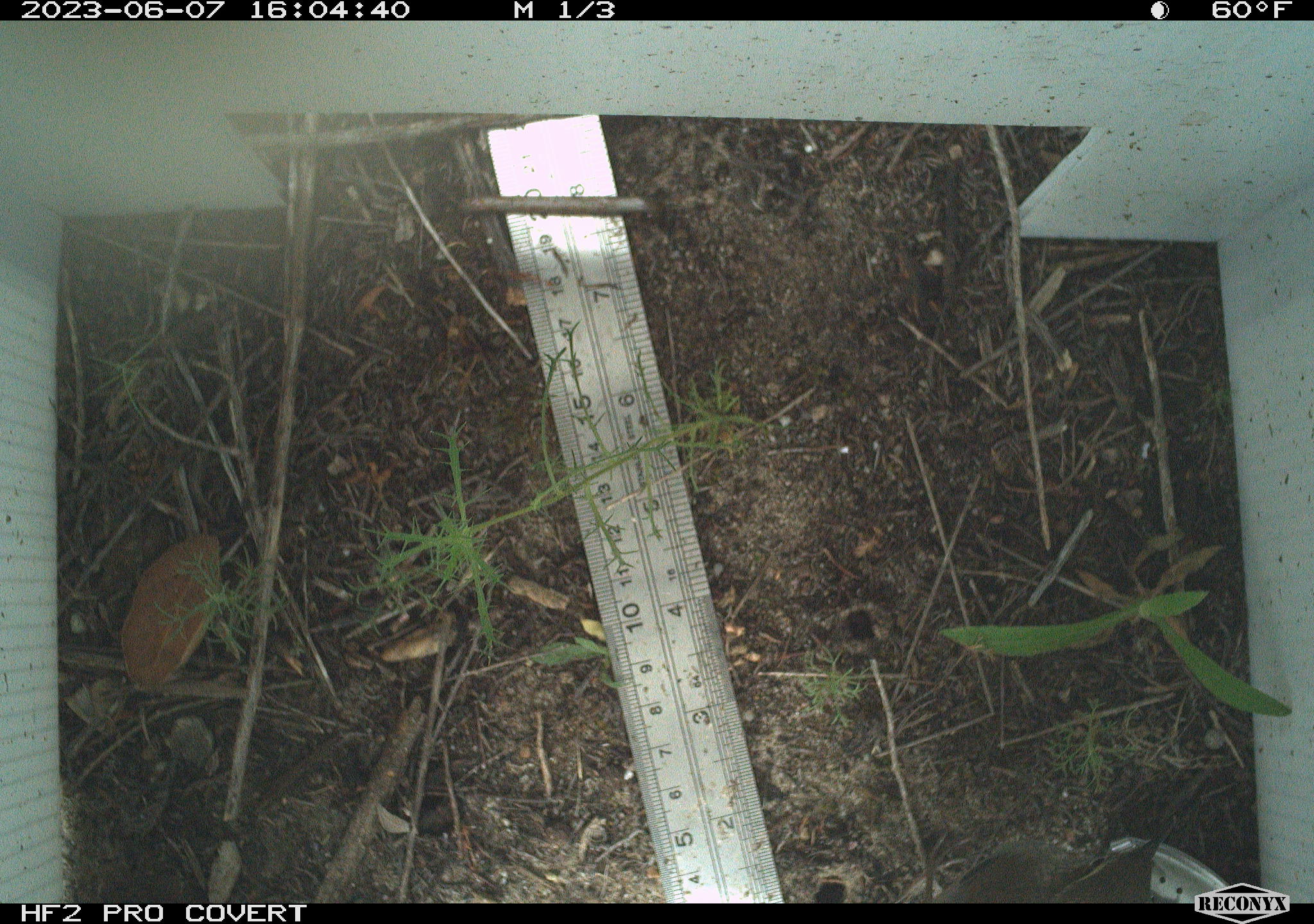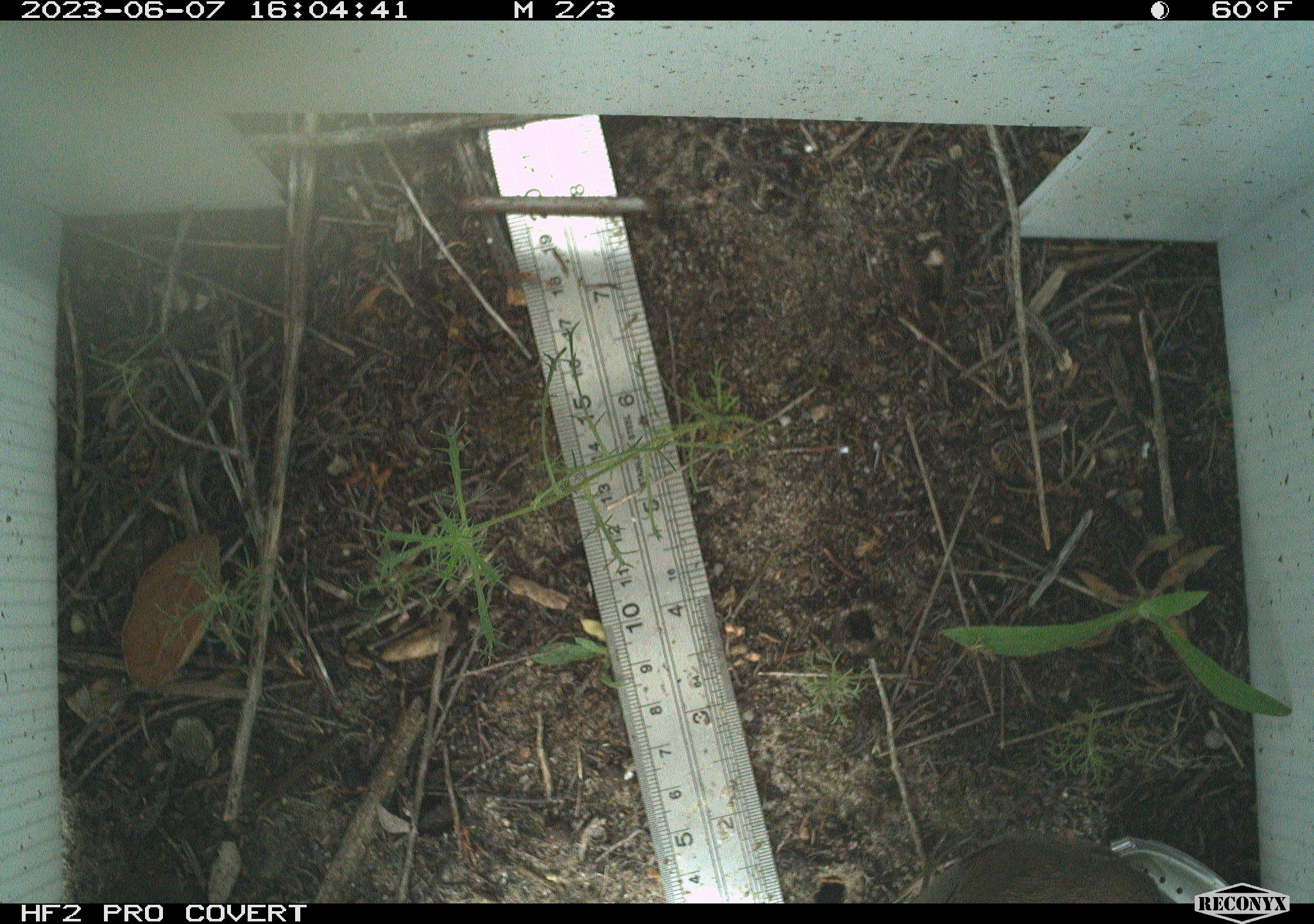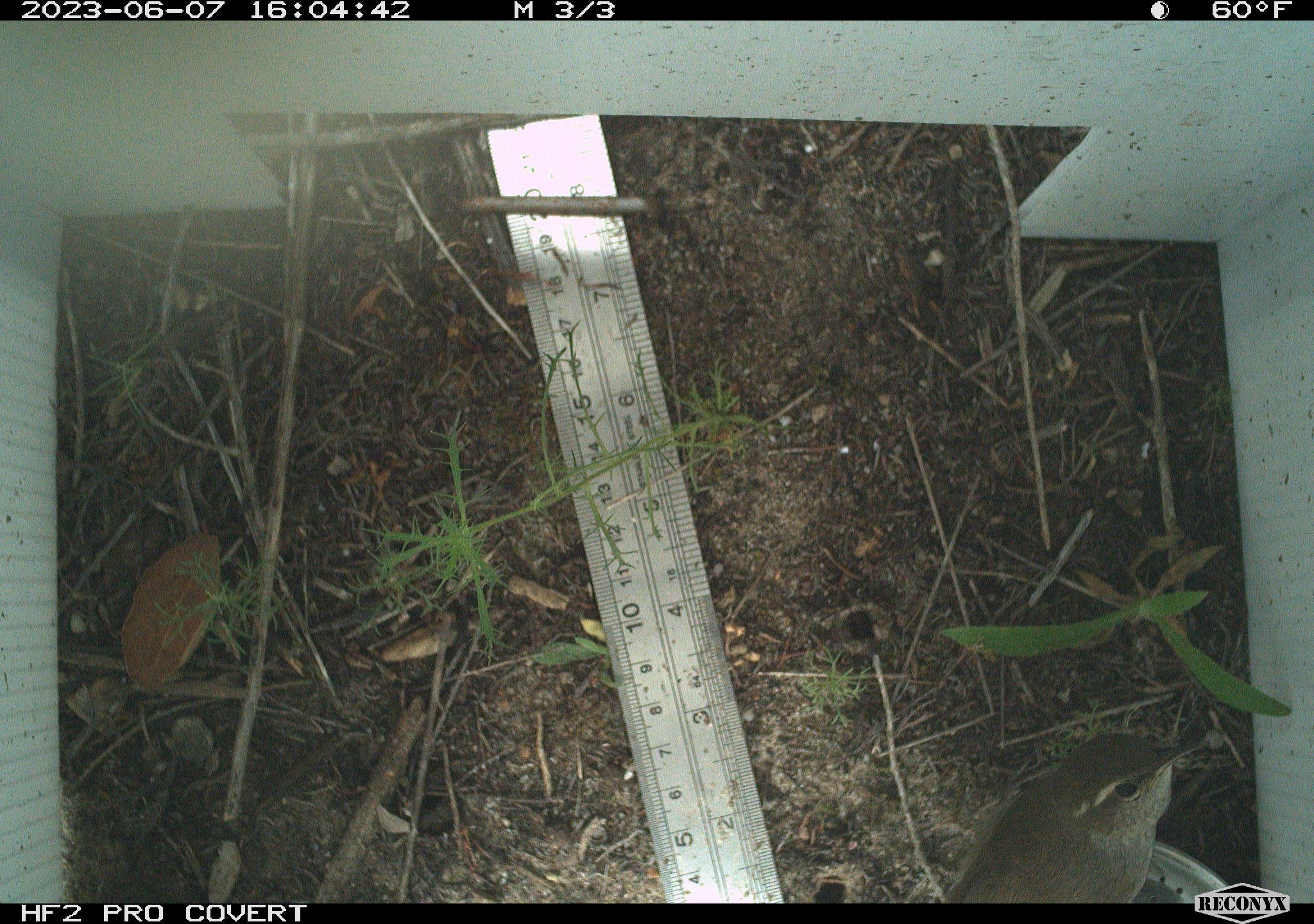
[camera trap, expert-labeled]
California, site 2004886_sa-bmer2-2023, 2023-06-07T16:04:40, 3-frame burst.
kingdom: Animalia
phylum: Chordata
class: Aves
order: Passeriformes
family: Troglodytidae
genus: Thryomanes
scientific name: Thryomanes bewickii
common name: bewick's wren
Bewick's wren (Thryomanes bewickii).